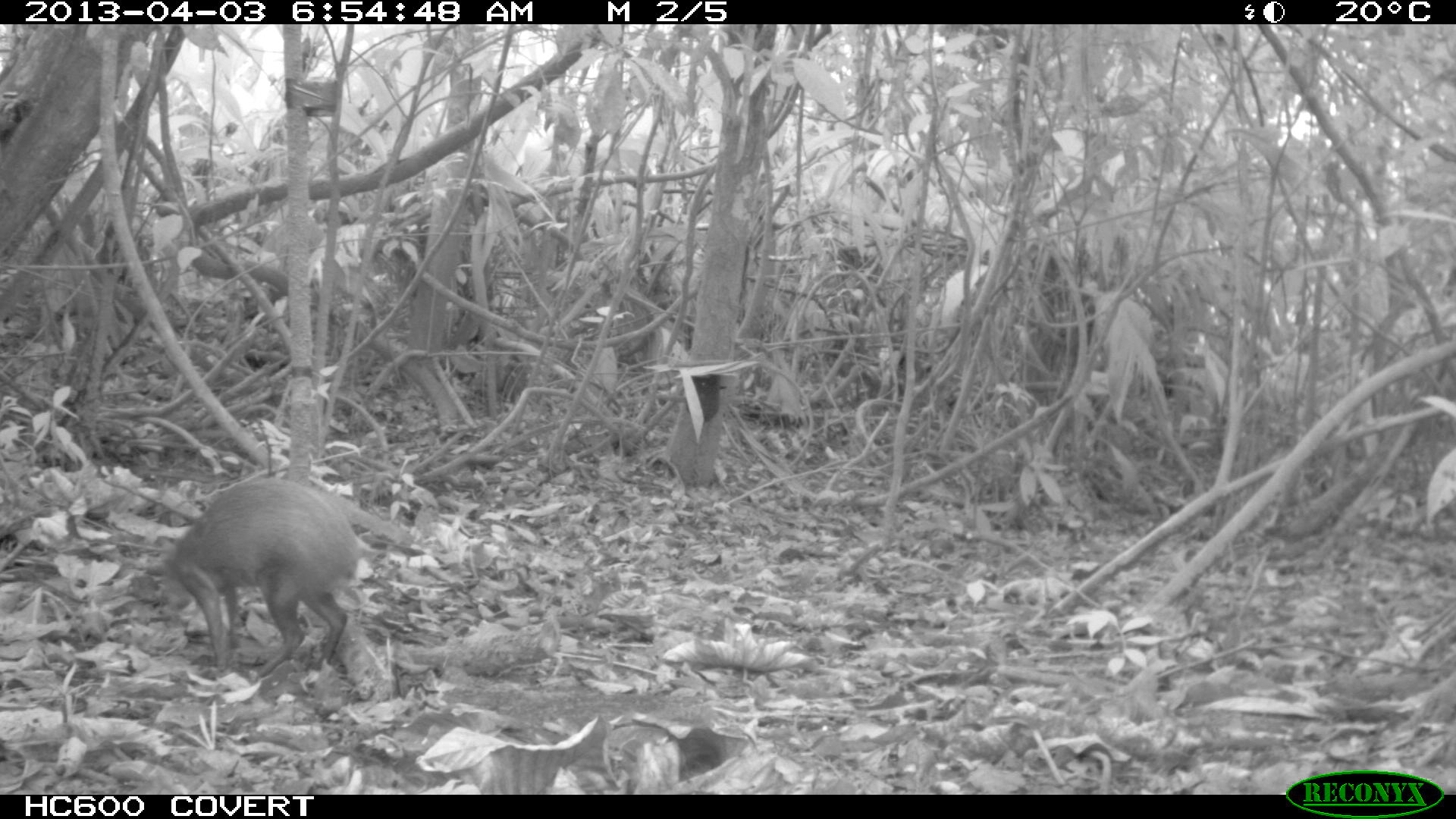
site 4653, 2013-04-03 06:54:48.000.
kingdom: Animalia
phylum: Chordata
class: Mammalia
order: Rodentia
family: Dasyproctidae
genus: Dasyprocta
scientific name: Dasyprocta leporina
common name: red-rumped agouti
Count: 1.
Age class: adult.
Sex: male.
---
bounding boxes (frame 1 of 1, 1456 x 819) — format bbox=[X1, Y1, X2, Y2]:
dasyprocta leporina: bbox=[156, 474, 364, 683]